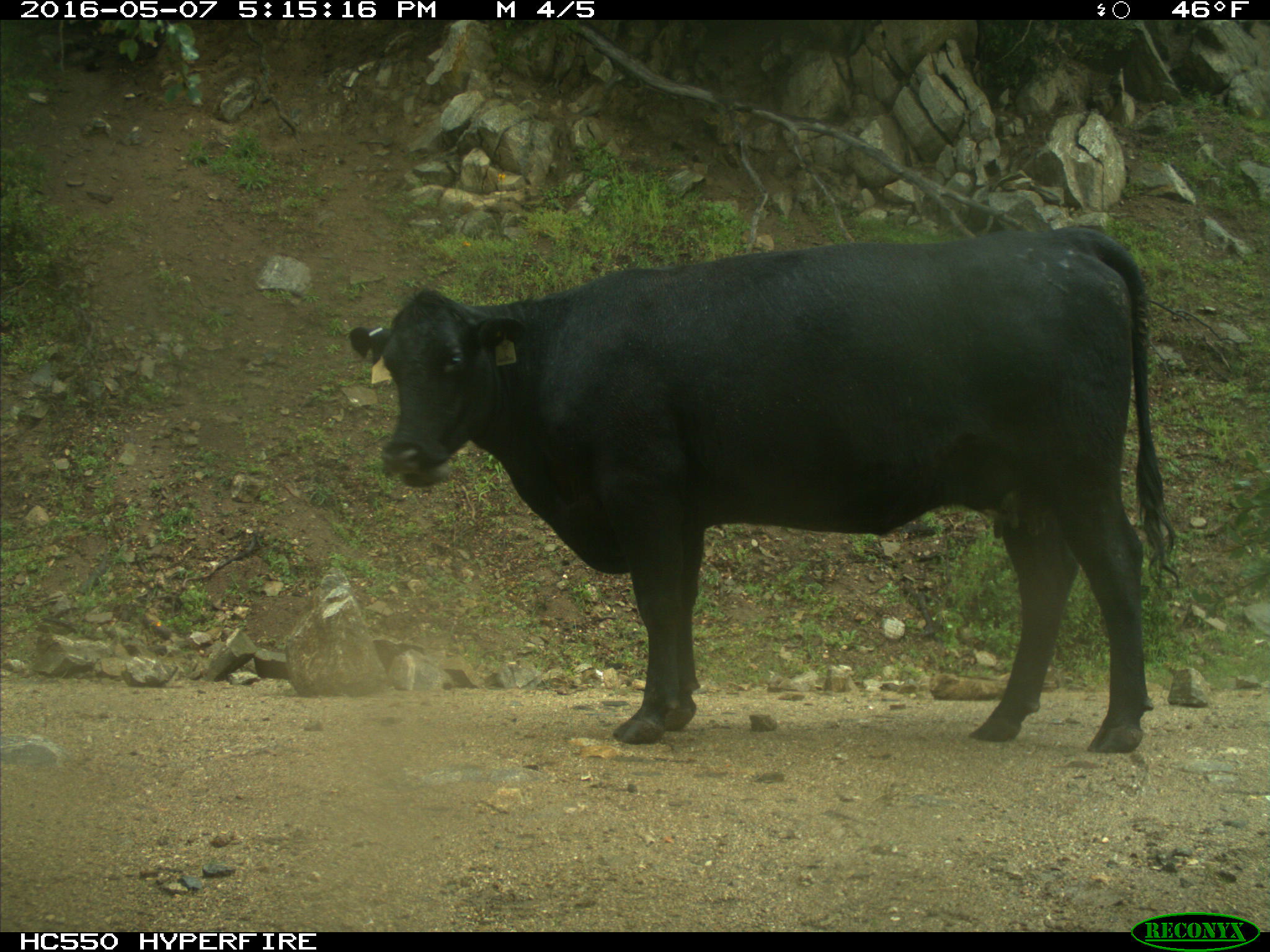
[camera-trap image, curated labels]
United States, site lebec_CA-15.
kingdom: Animalia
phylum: Chordata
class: Mammalia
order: Artiodactyla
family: Bovidae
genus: Bos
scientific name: Bos taurus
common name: domestic cow